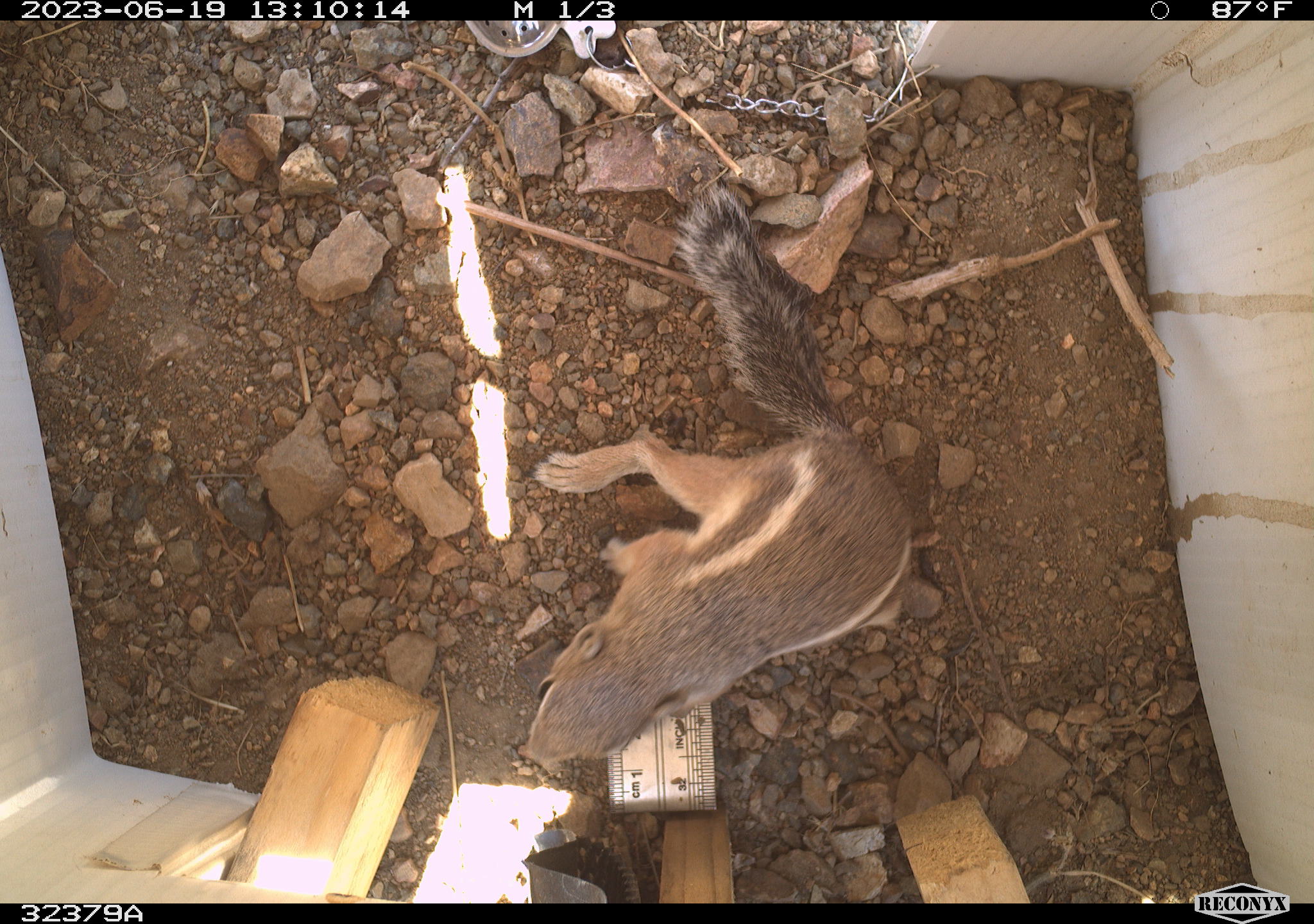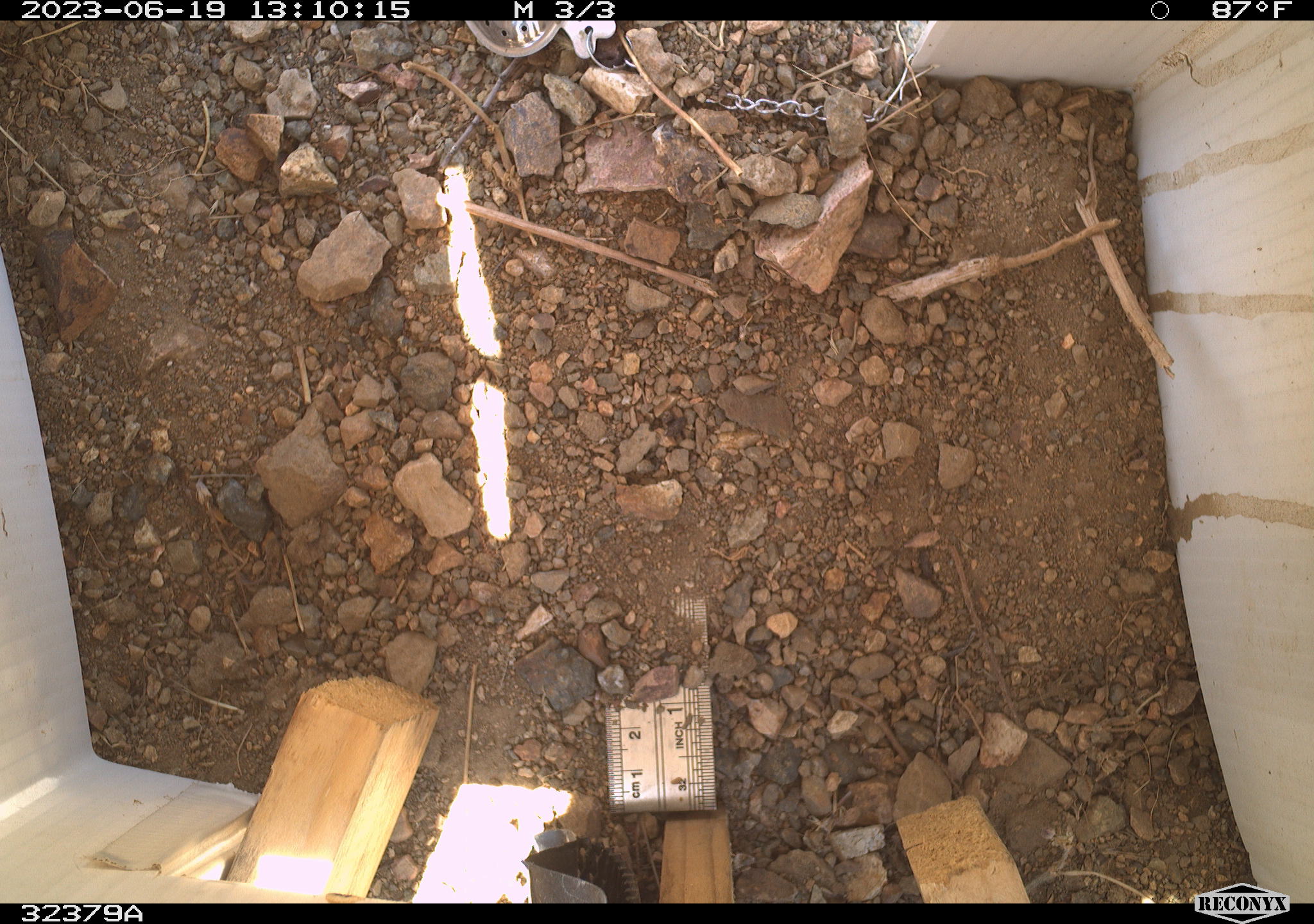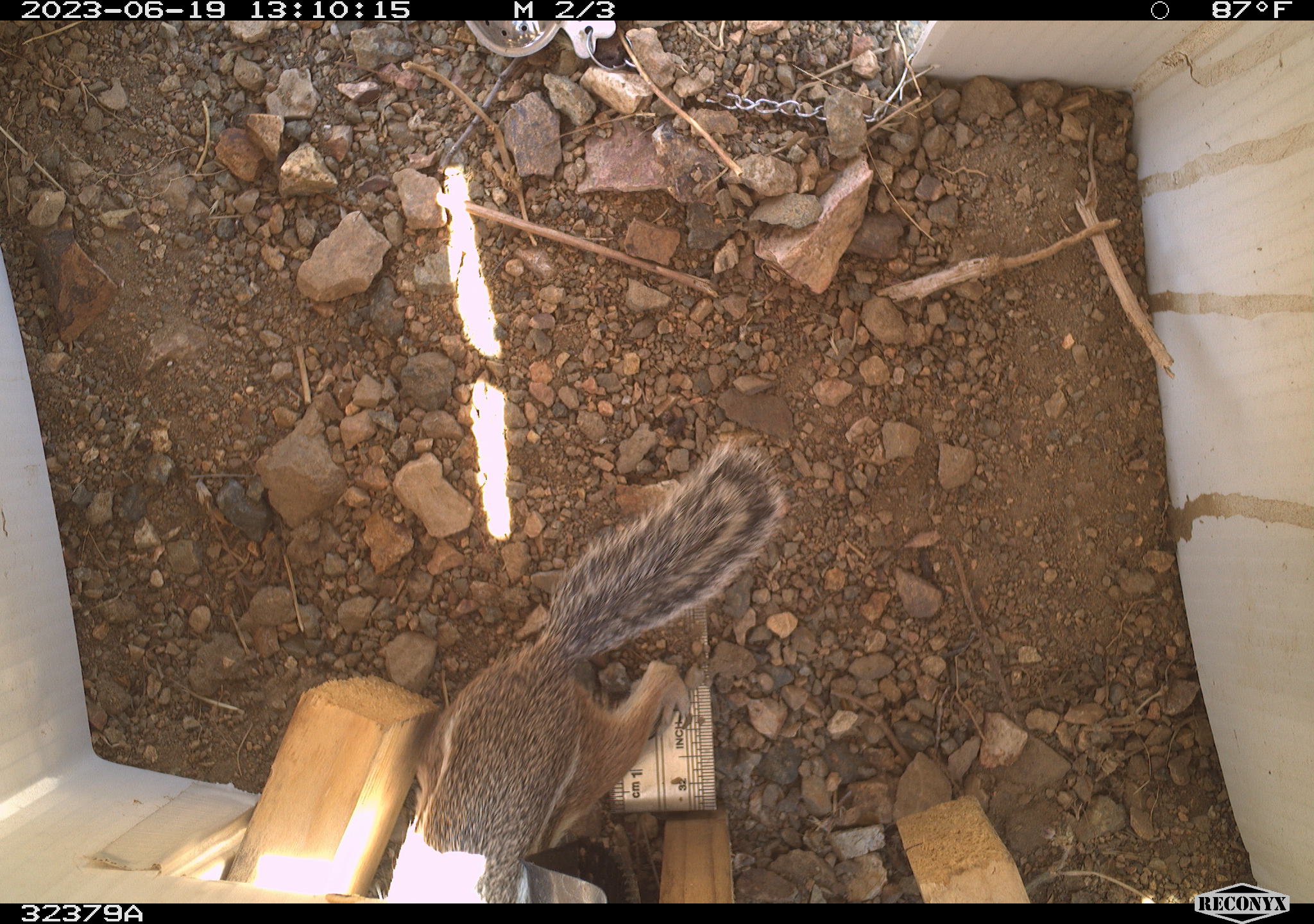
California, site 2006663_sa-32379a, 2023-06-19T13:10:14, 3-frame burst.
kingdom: Animalia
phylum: Chordata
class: Mammalia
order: Rodentia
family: Sciuridae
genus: Ammospermophilus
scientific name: Ammospermophilus leucurus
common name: white-tailed antelope squirrel